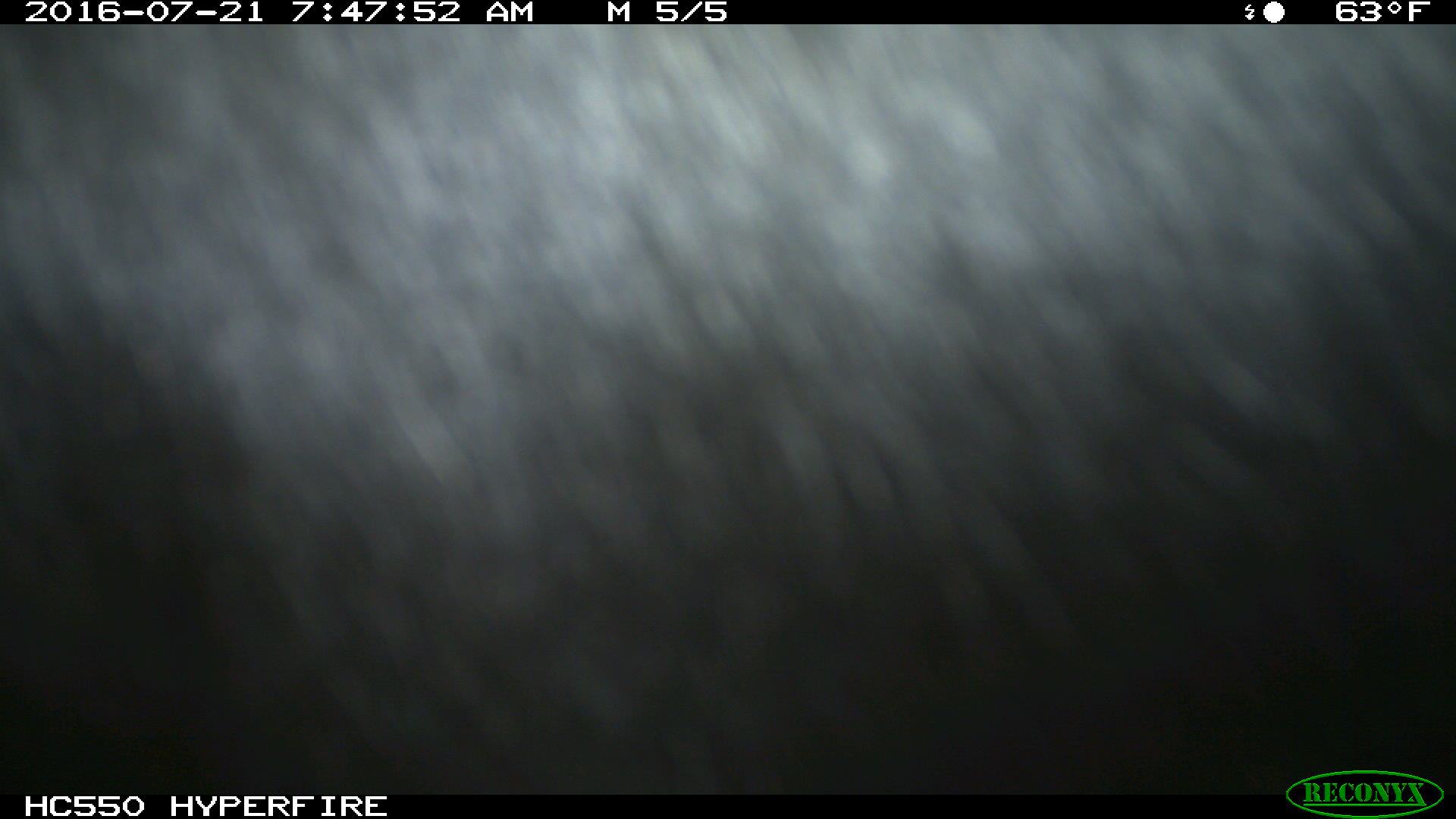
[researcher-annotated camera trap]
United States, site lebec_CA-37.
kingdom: Animalia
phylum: Chordata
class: Mammalia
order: Artiodactyla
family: Bovidae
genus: Bos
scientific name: Bos taurus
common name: domestic cow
Bos taurus (domestic cow).